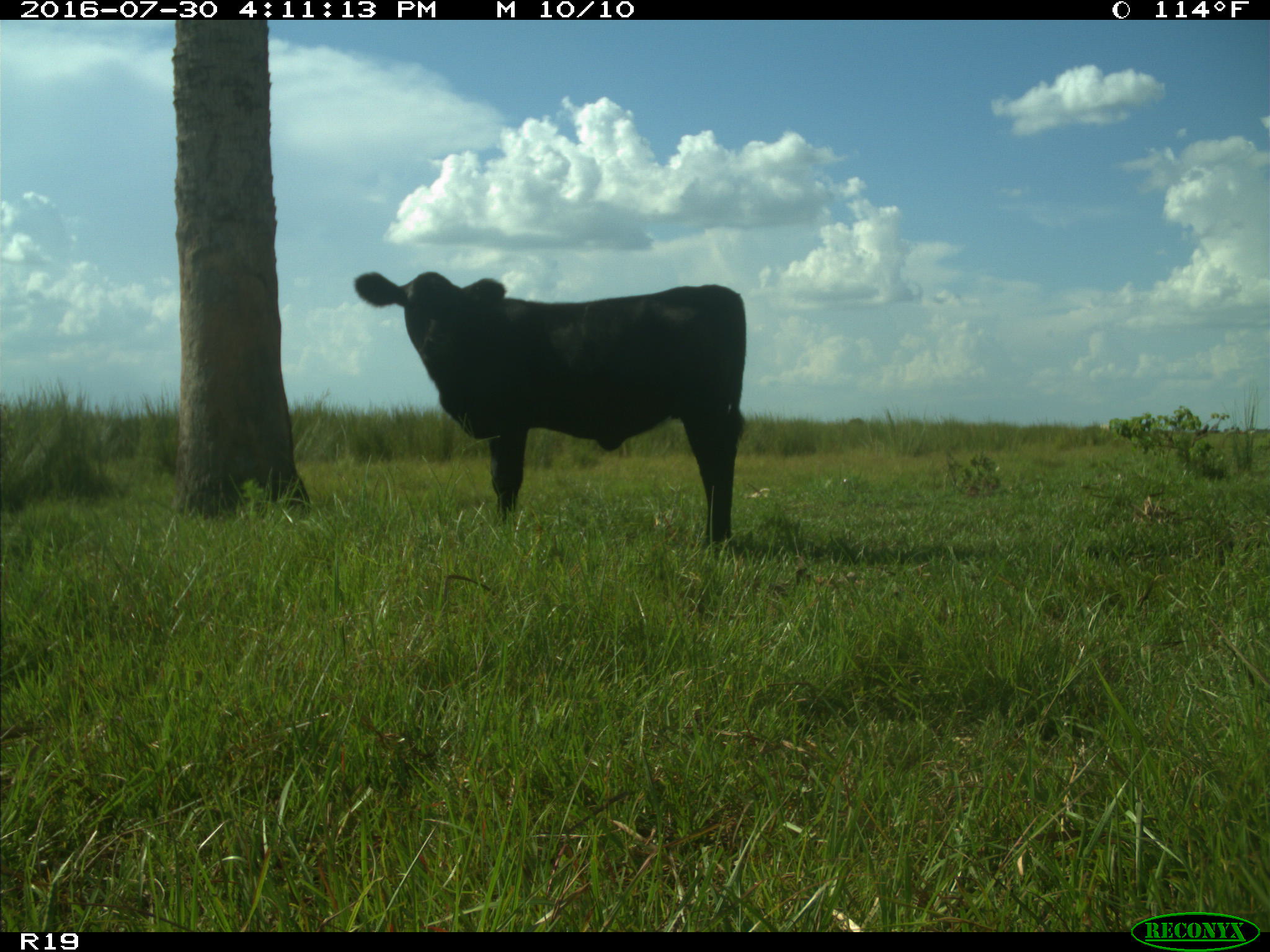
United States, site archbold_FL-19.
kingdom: Animalia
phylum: Chordata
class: Mammalia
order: Artiodactyla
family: Bovidae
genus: Bos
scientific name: Bos taurus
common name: domestic cow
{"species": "Bos taurus (domestic cow)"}